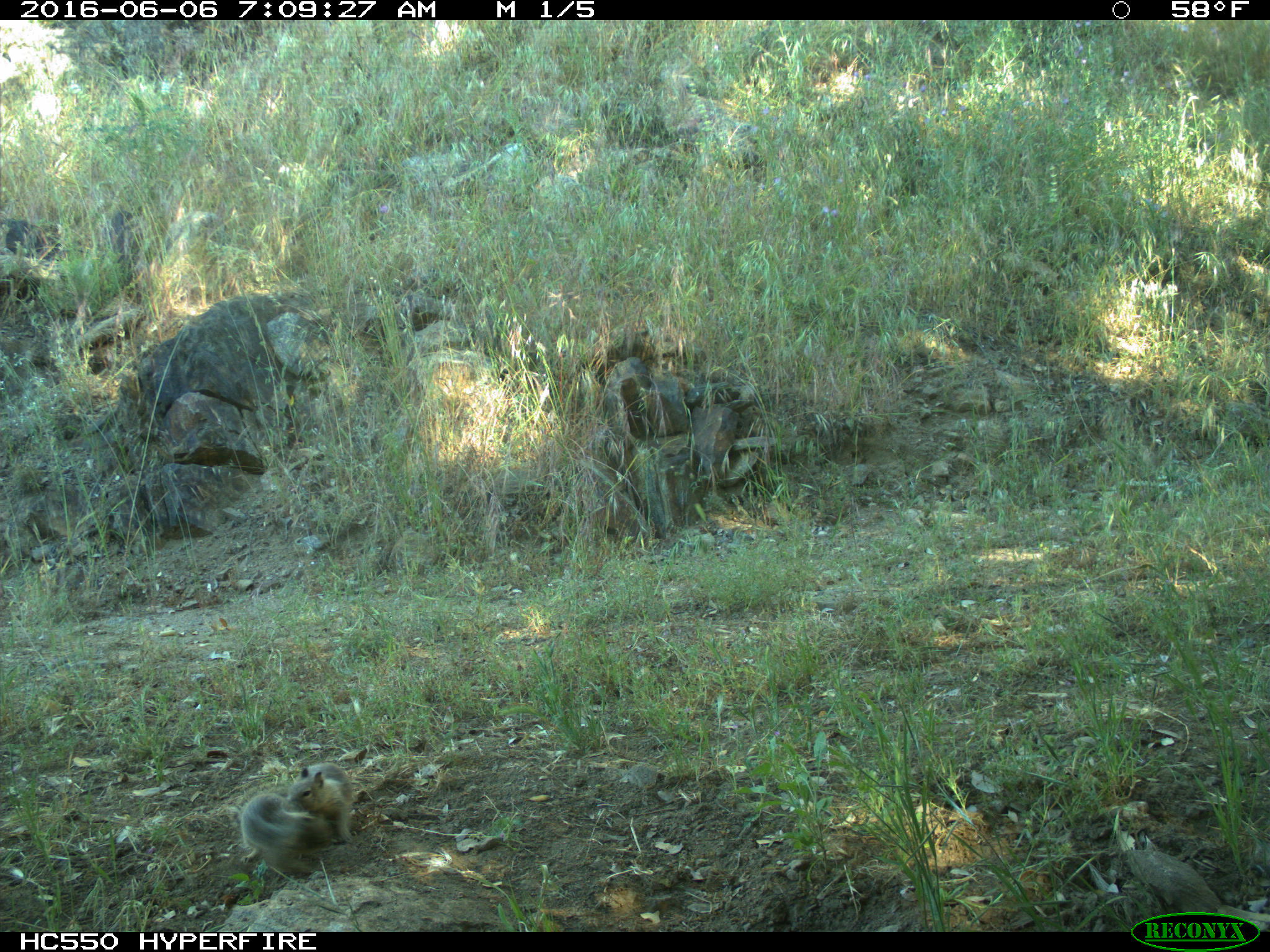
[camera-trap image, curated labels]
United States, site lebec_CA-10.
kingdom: Animalia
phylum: Chordata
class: Mammalia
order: Rodentia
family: Sciuridae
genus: Otospermophilus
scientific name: Otospermophilus beecheyi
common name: california ground squirrel